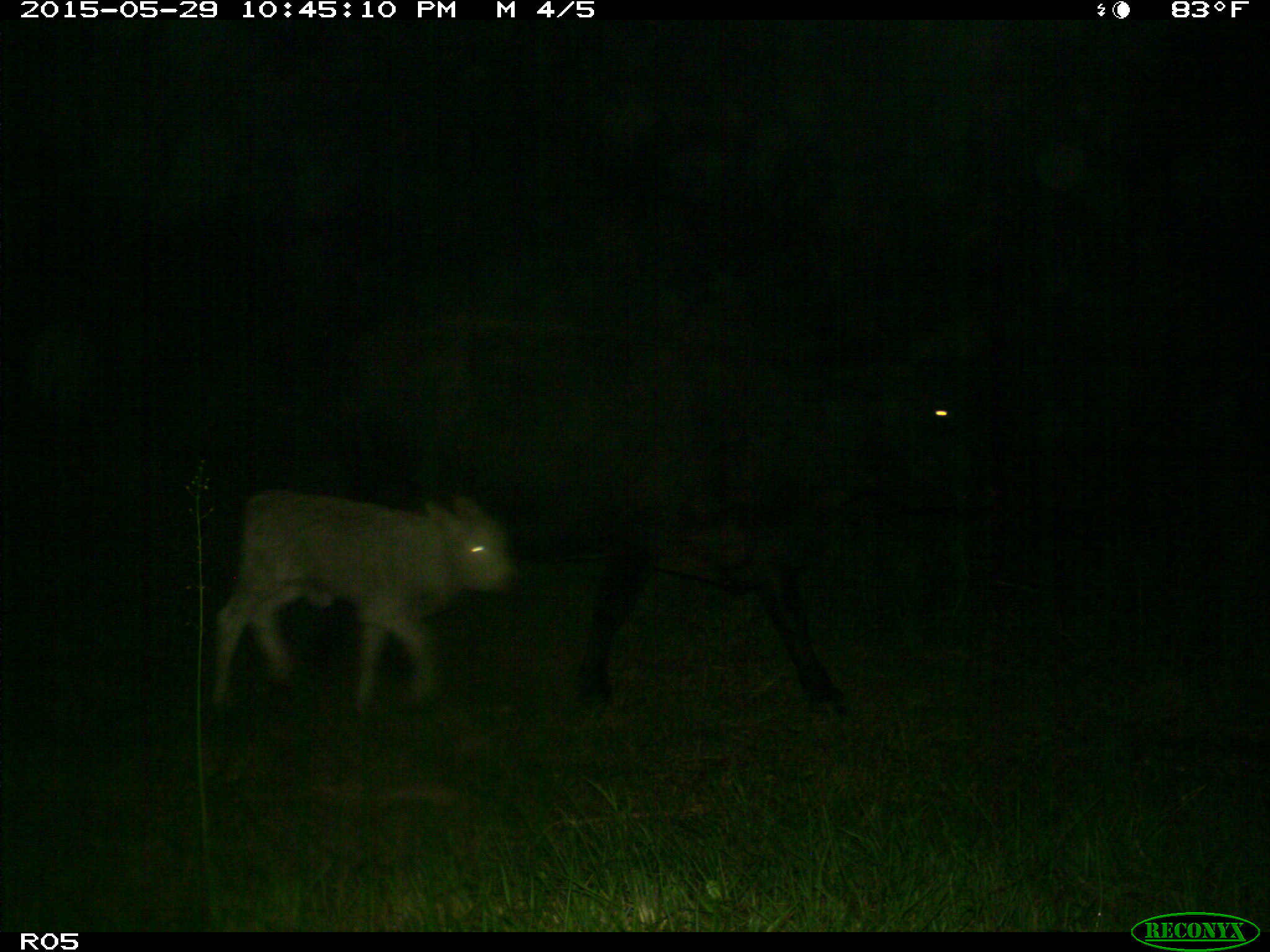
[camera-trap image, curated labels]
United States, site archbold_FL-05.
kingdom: Animalia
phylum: Chordata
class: Mammalia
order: Artiodactyla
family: Bovidae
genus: Bos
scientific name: Bos taurus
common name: domestic cow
Bos taurus (domestic cow).